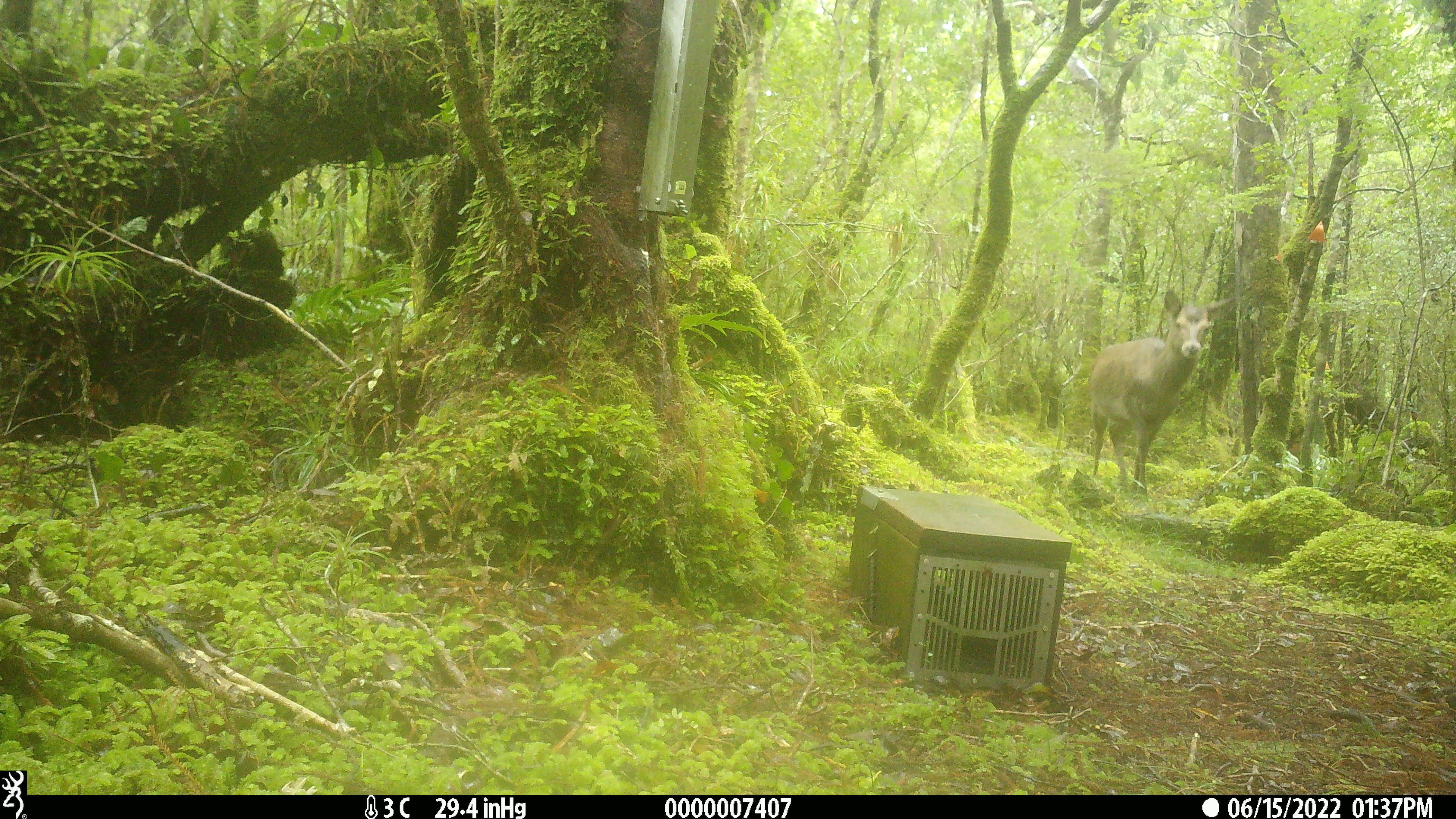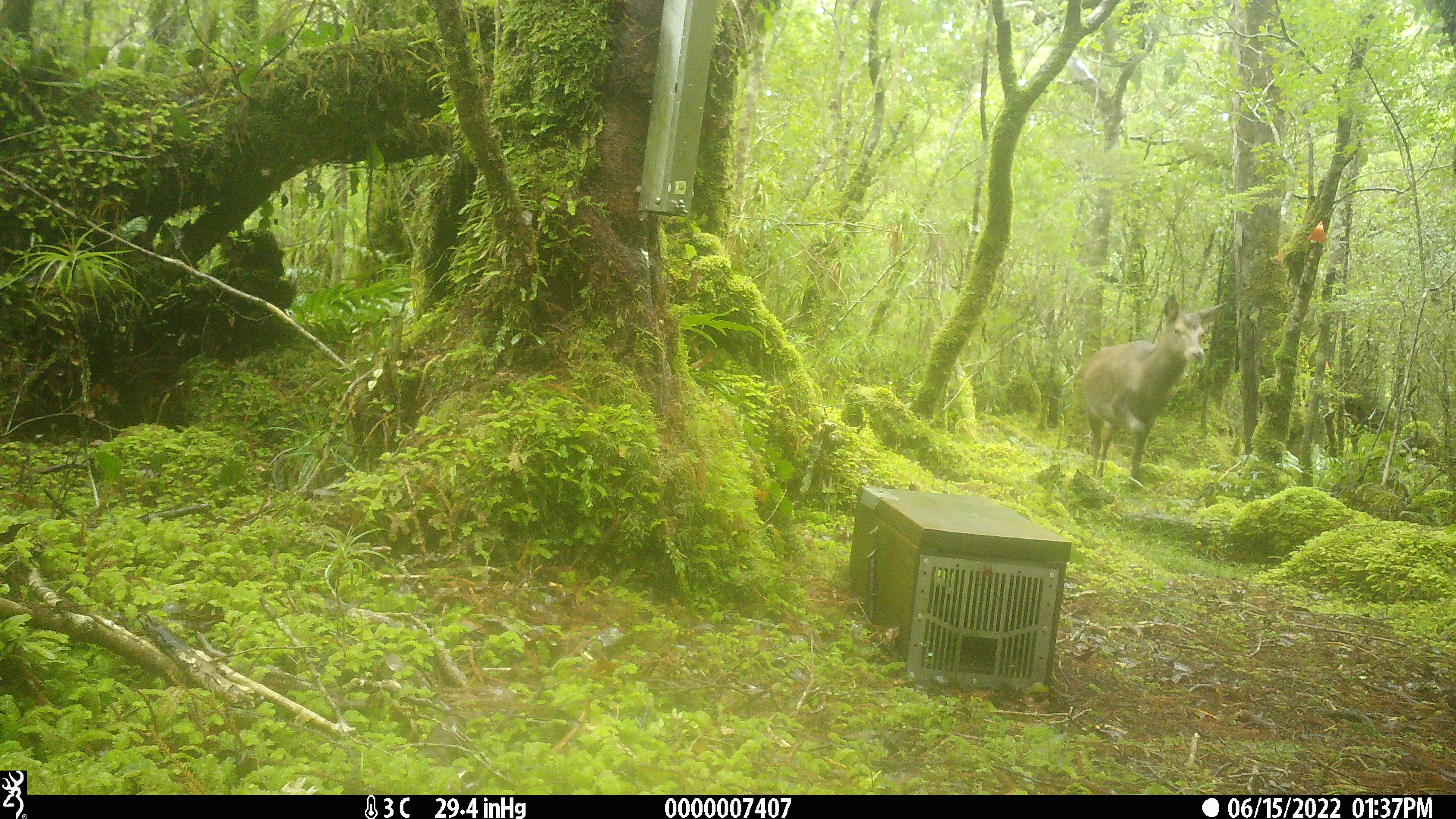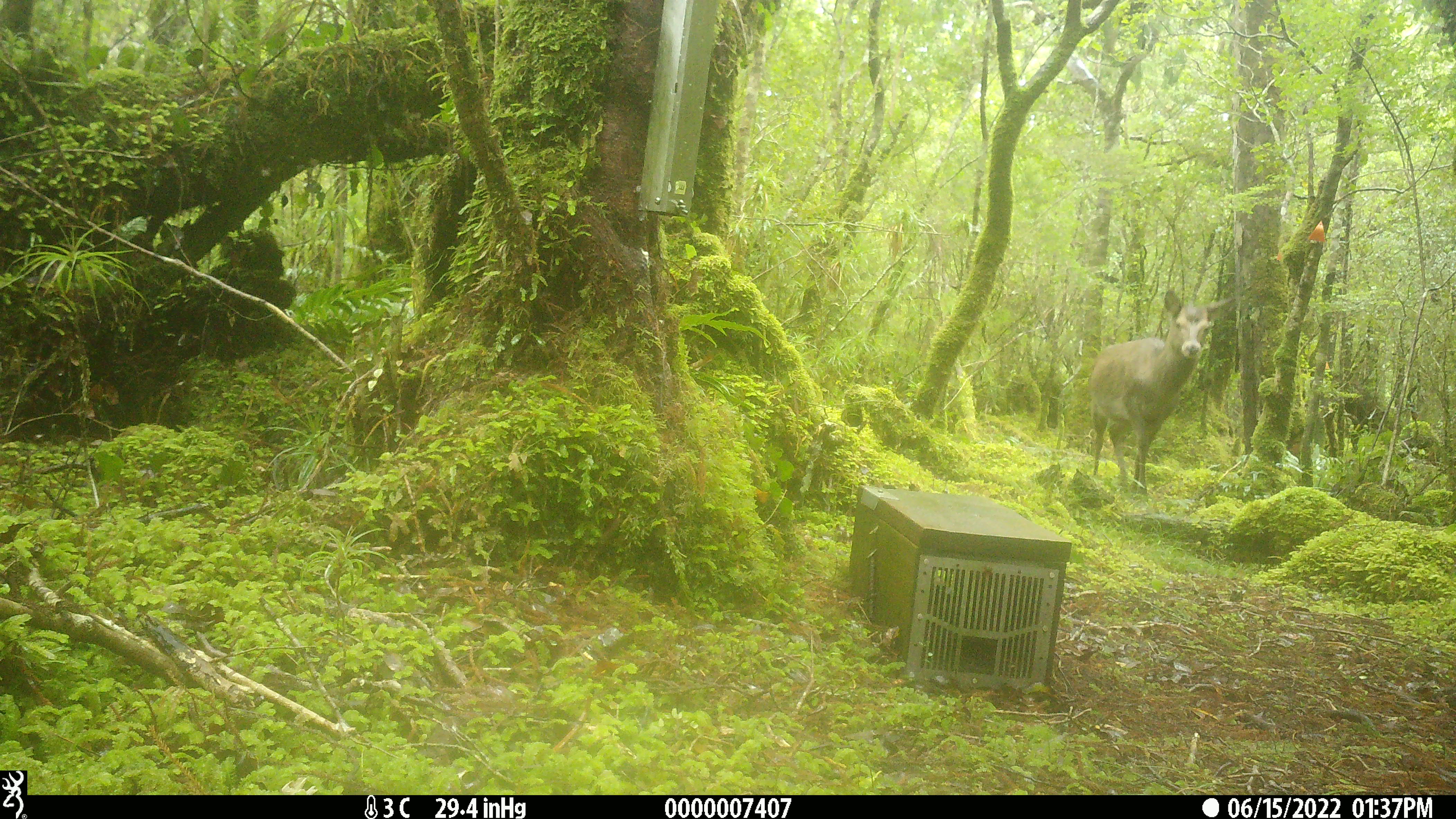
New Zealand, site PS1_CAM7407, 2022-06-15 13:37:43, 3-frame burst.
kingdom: Animalia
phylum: Chordata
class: Mammalia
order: Artiodactyla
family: Cervidae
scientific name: Cervidae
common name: deer